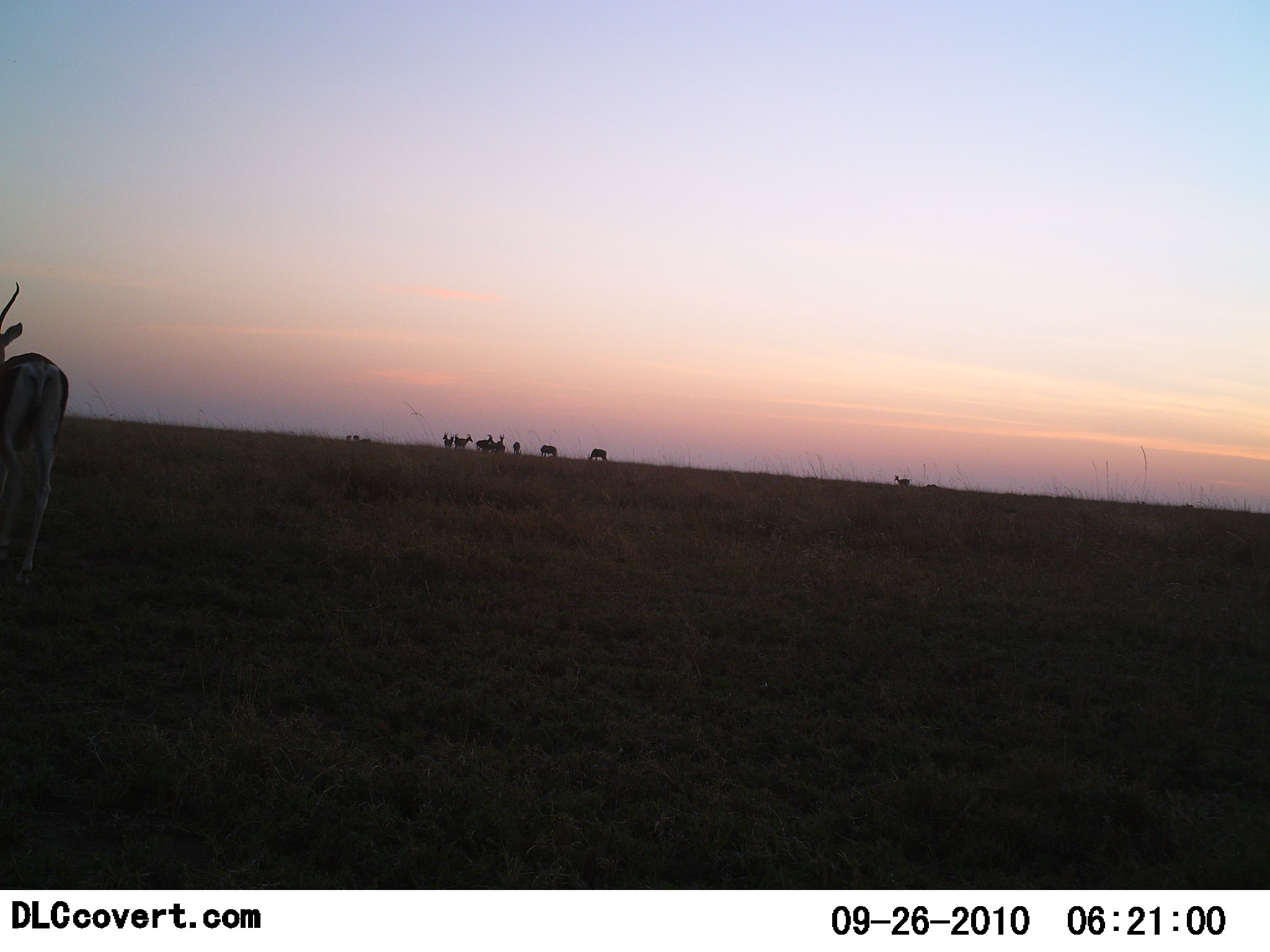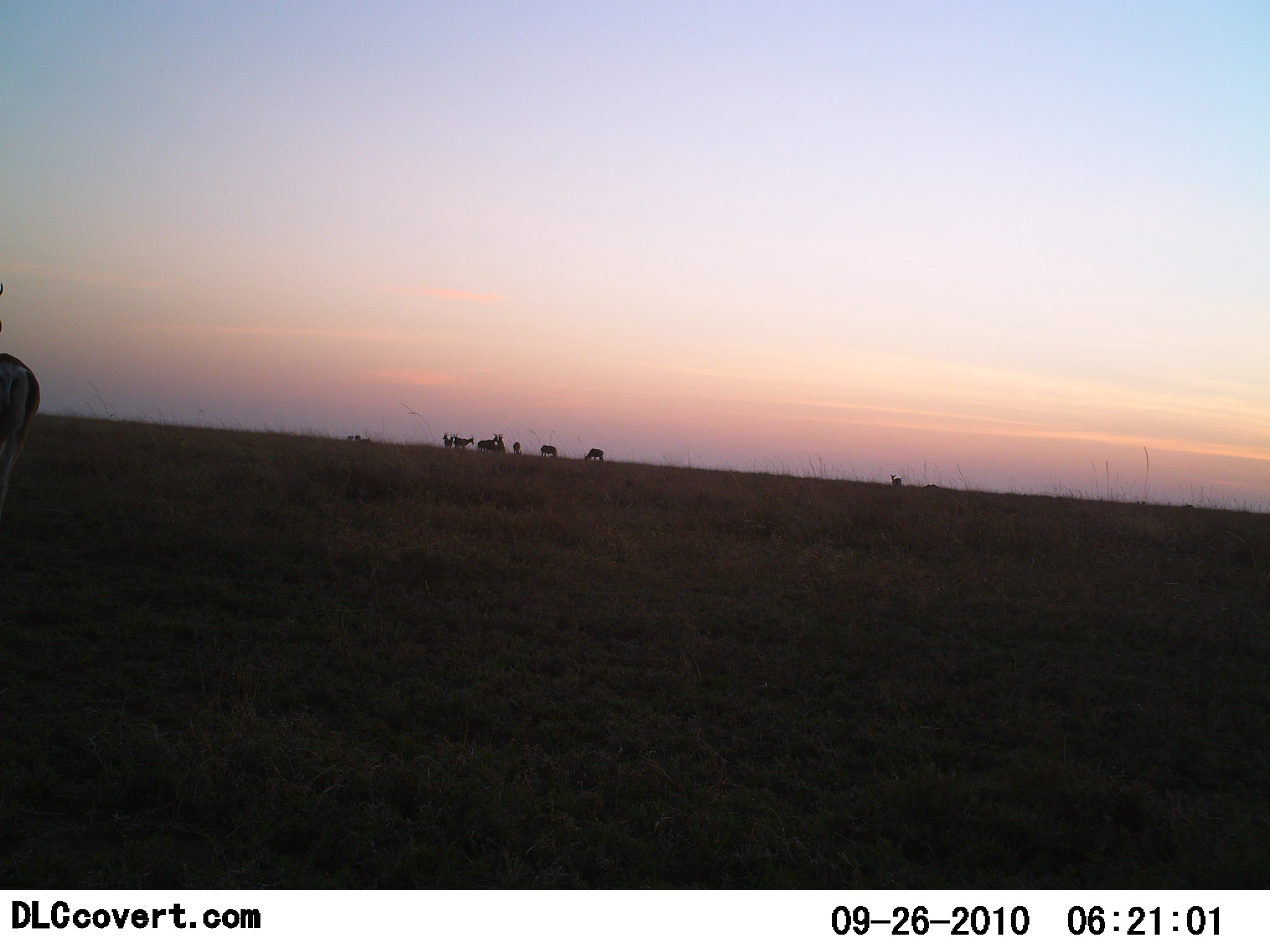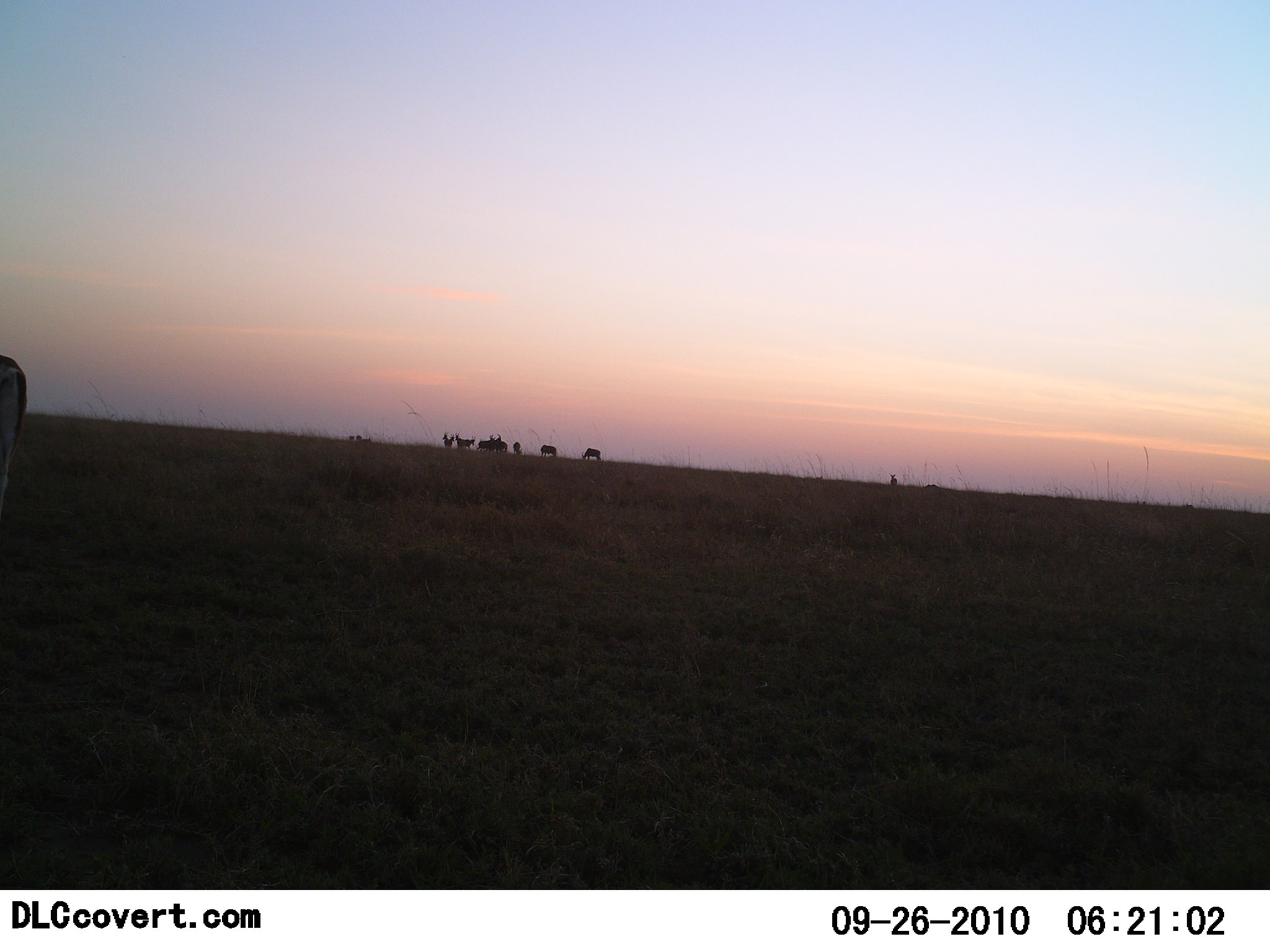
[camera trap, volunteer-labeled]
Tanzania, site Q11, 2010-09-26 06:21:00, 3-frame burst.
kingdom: Animalia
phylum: Chordata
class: Mammalia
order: Artiodactyla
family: Bovidae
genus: Nanger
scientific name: Nanger granti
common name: grant's gazelle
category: gazellegrants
Gazellegrants (grant's gazelle) (Nanger granti), count 9. Behavior (volunteer vote fractions): standing 100%, resting 0%, moving 67%, interacting 11%. Young present (vote fraction): 0%. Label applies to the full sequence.